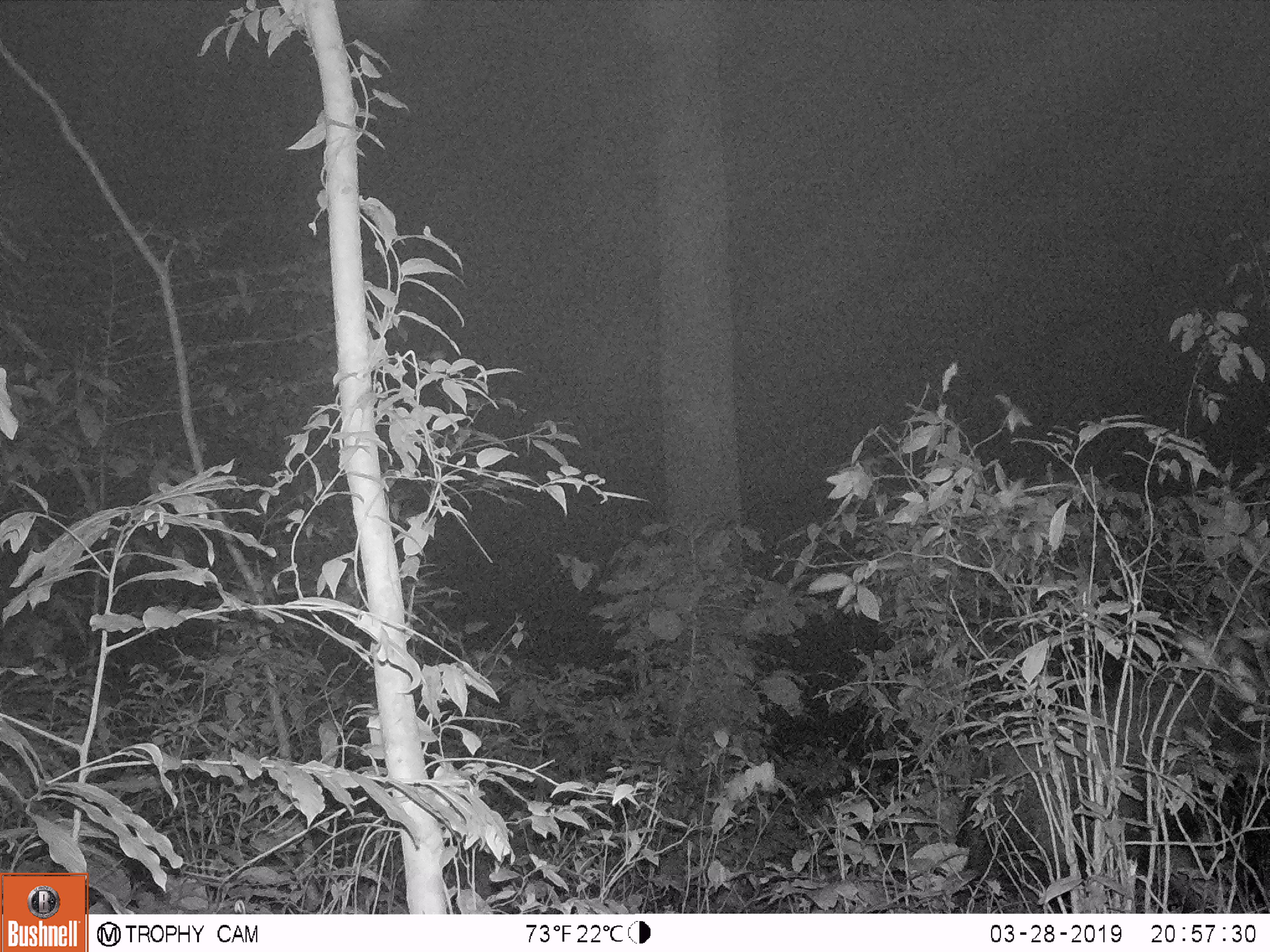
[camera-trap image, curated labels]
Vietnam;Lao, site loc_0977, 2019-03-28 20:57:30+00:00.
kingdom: Animalia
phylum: Chordata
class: Mammalia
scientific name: Mammalia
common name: mammal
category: unidentified mammal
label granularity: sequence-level